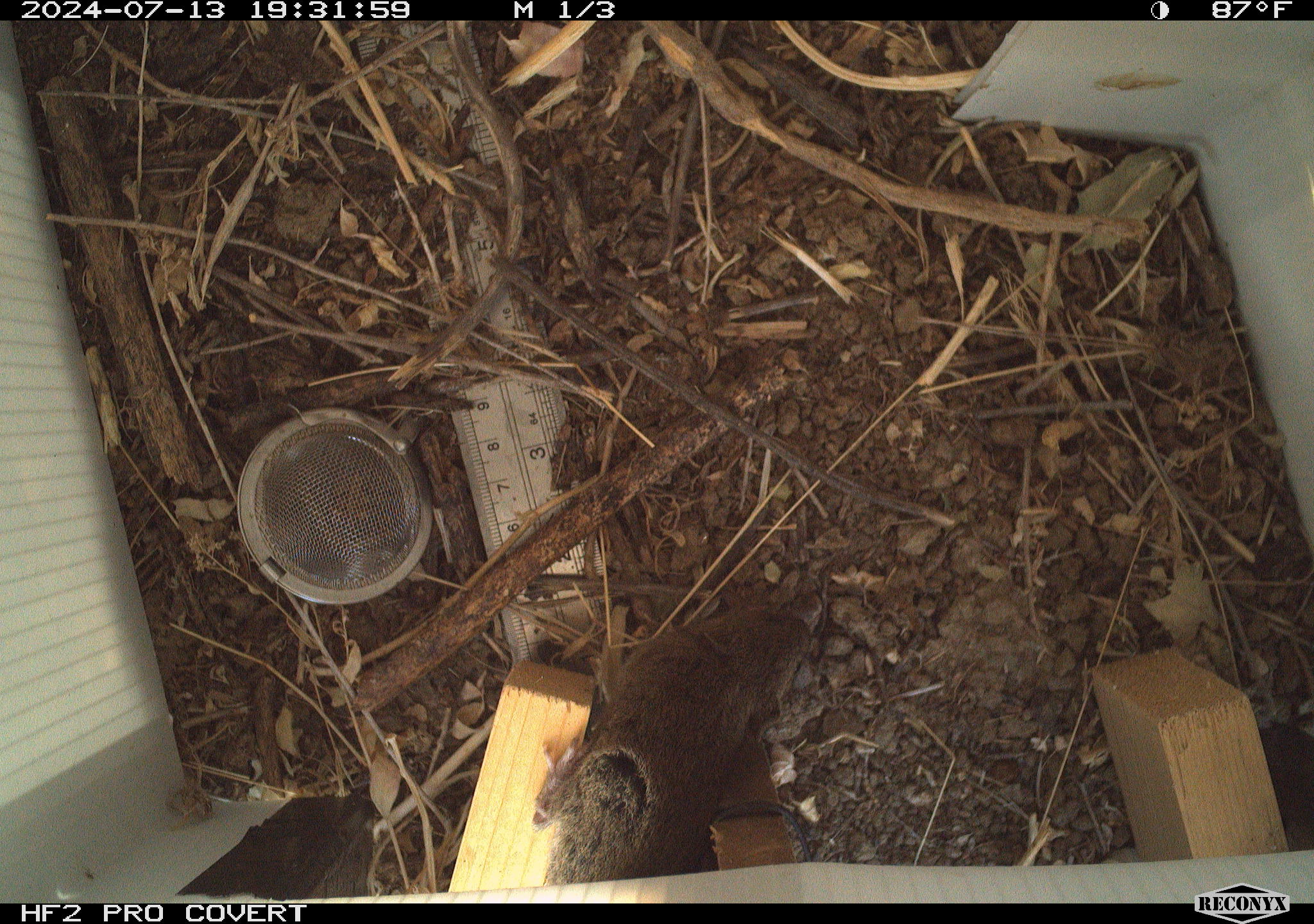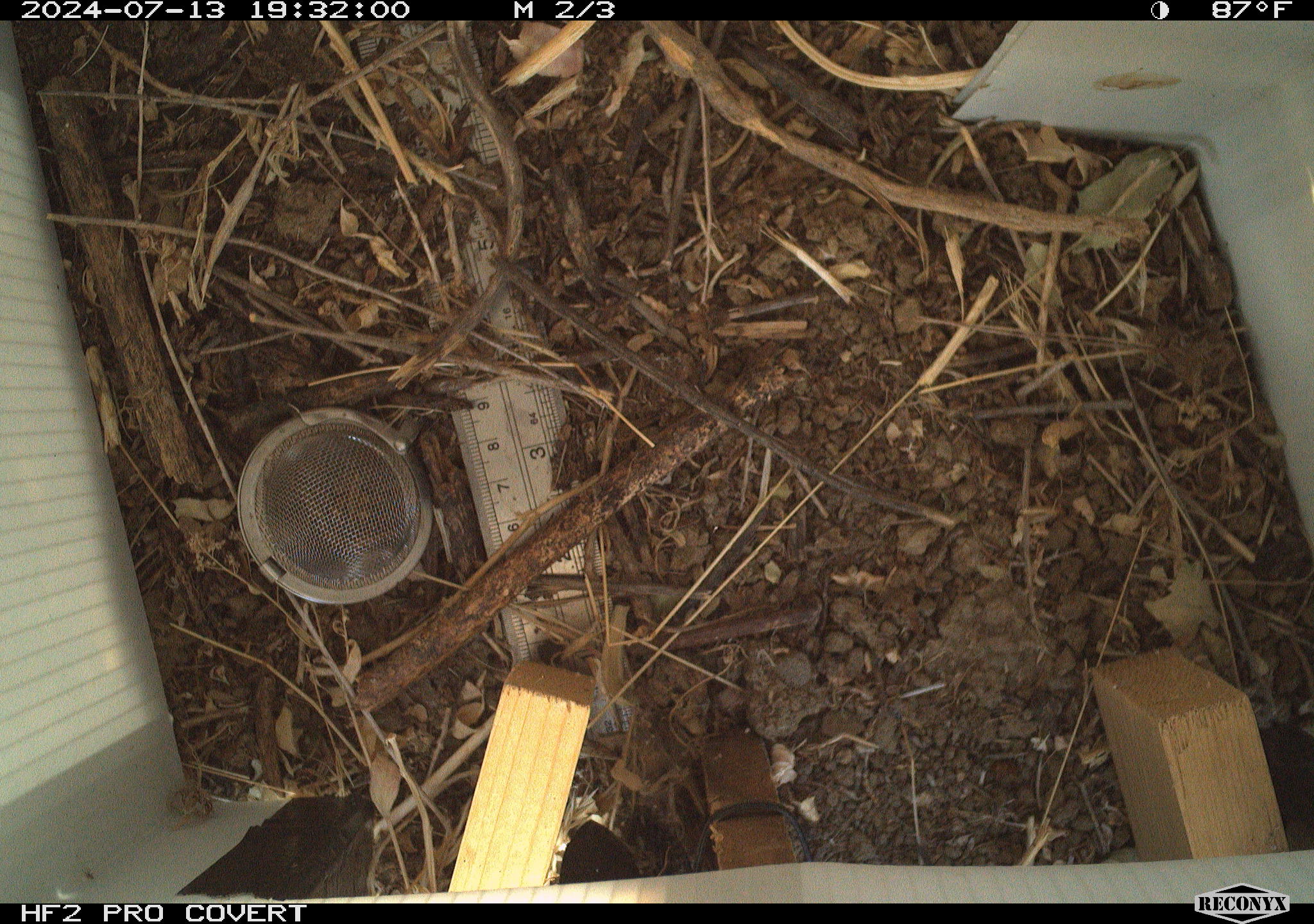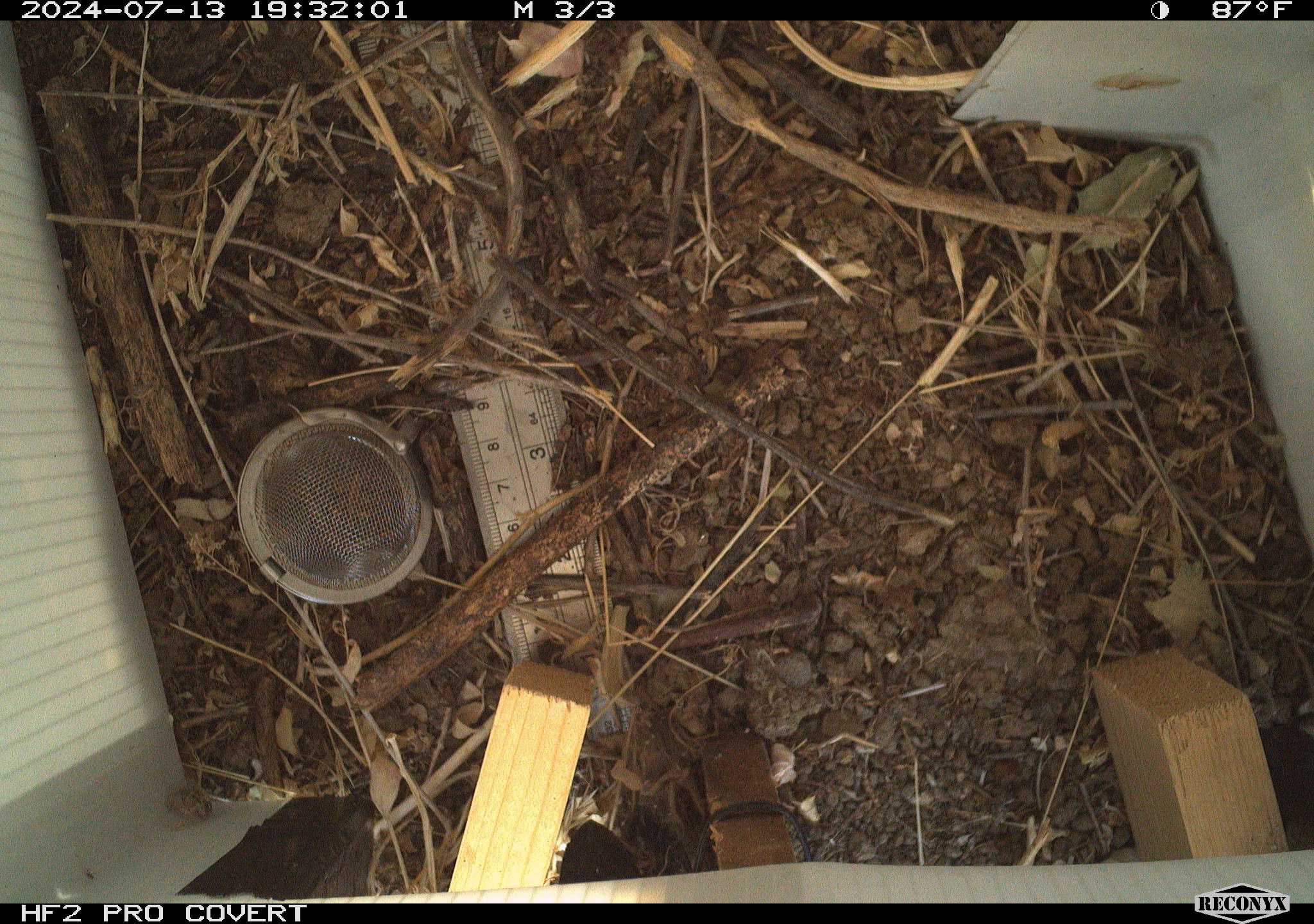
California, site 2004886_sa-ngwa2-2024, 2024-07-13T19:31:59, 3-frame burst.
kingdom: Animalia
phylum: Chordata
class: Mammalia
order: Rodentia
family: Cricetidae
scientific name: Arvicolinae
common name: voles, lemmings, and muskrats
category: arvicolinae subfamily